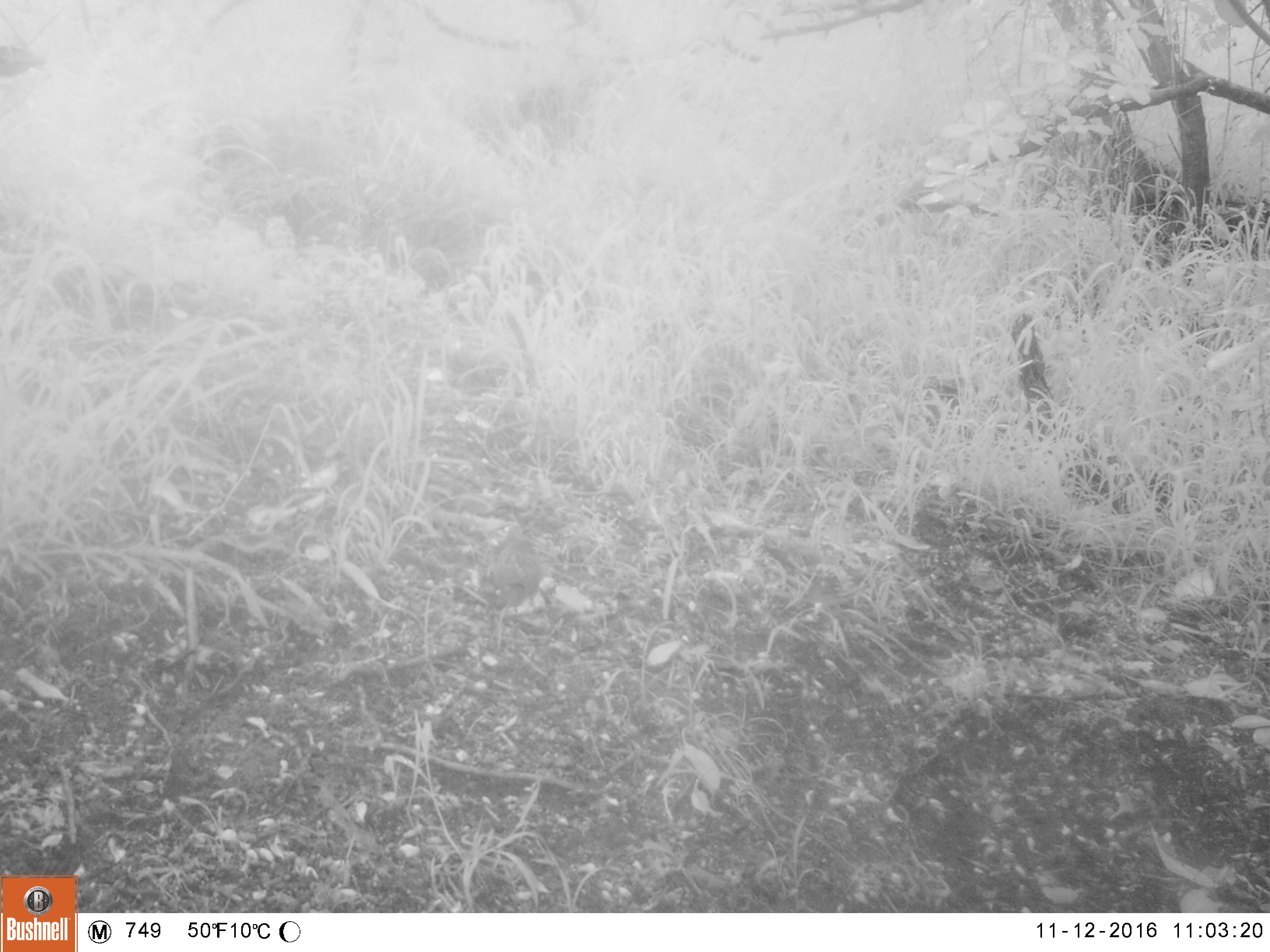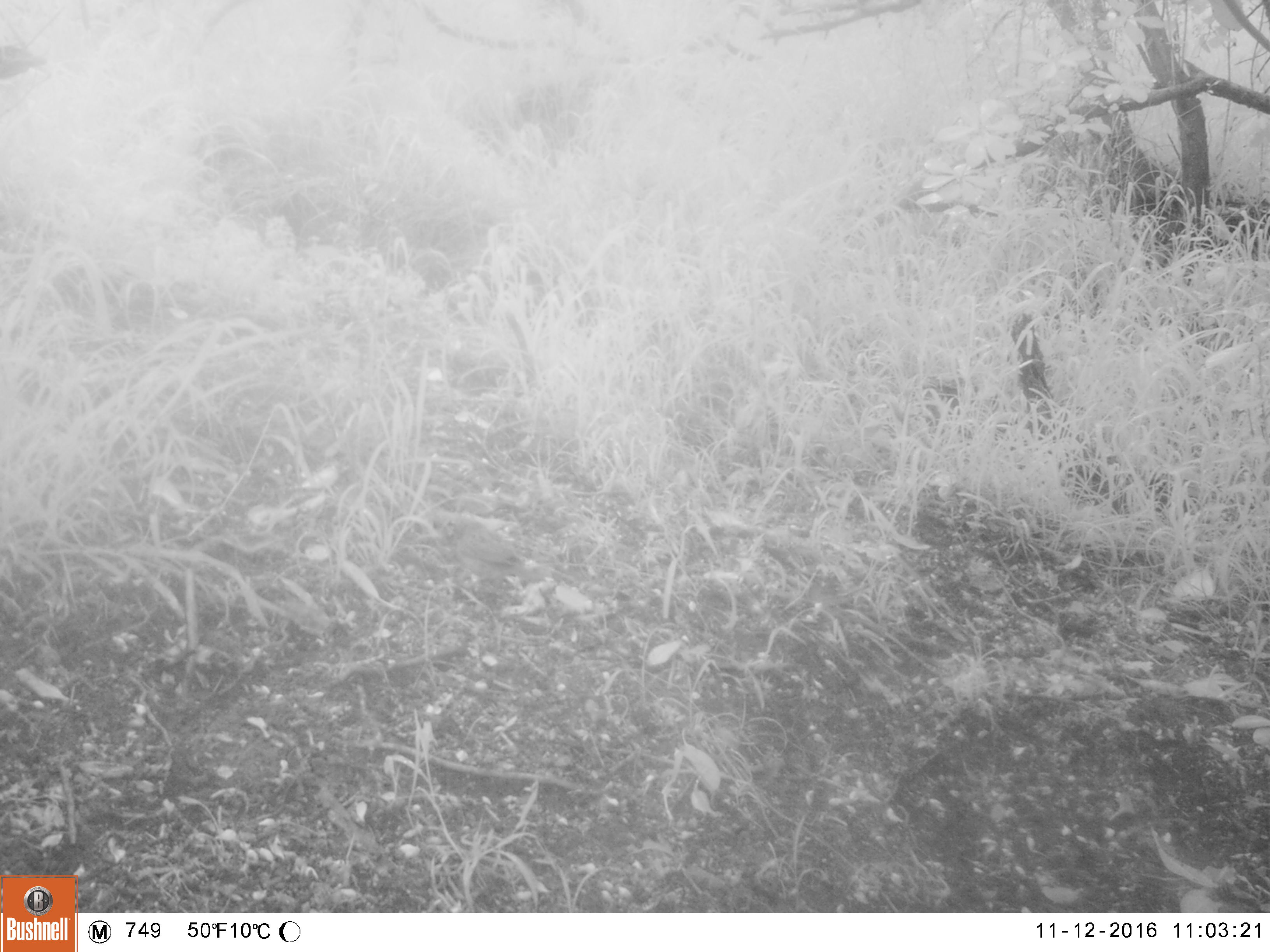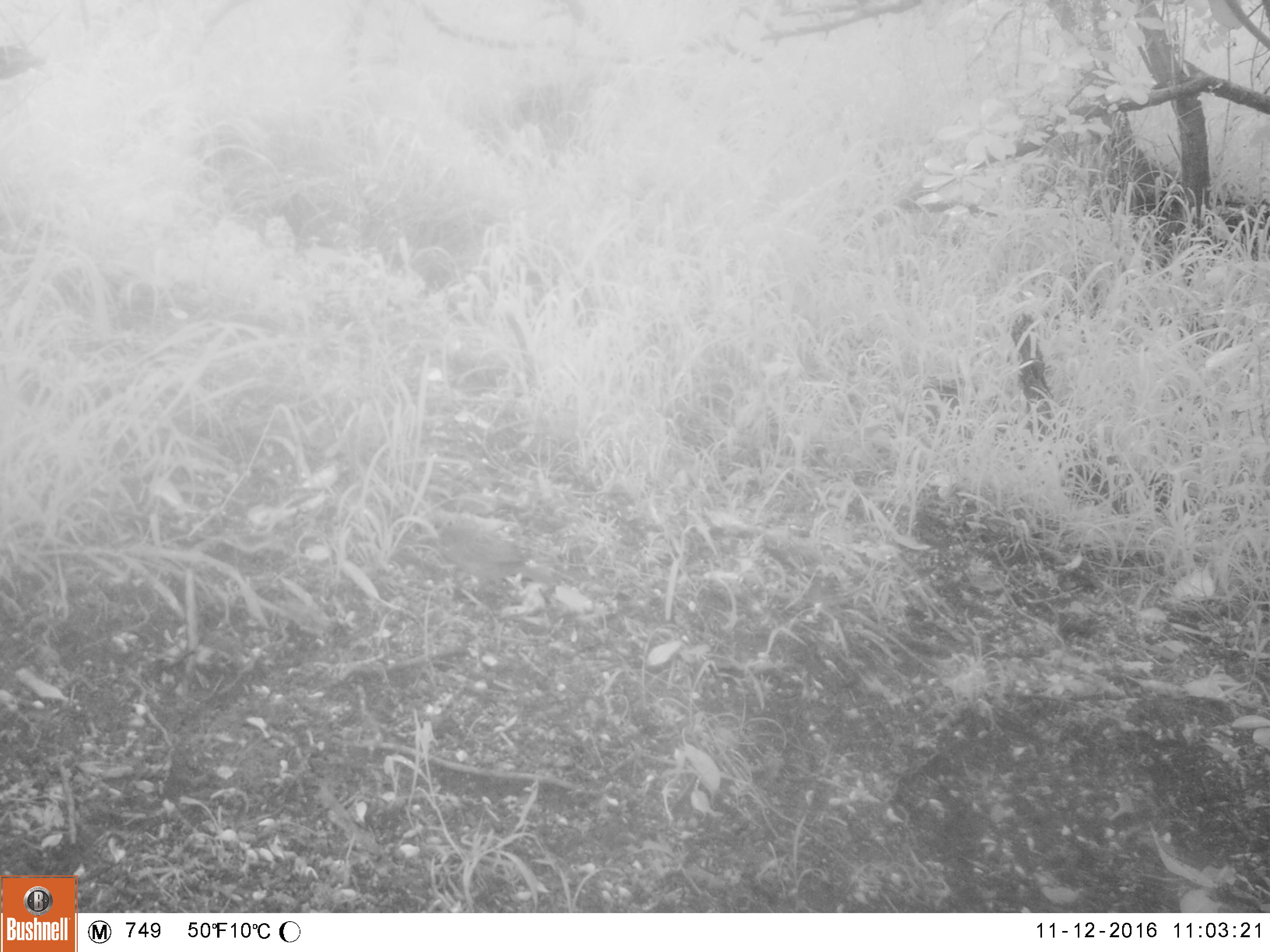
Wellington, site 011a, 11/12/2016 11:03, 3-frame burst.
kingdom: Animalia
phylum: Chordata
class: Aves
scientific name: Aves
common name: bird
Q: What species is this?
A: Bird (Aves).